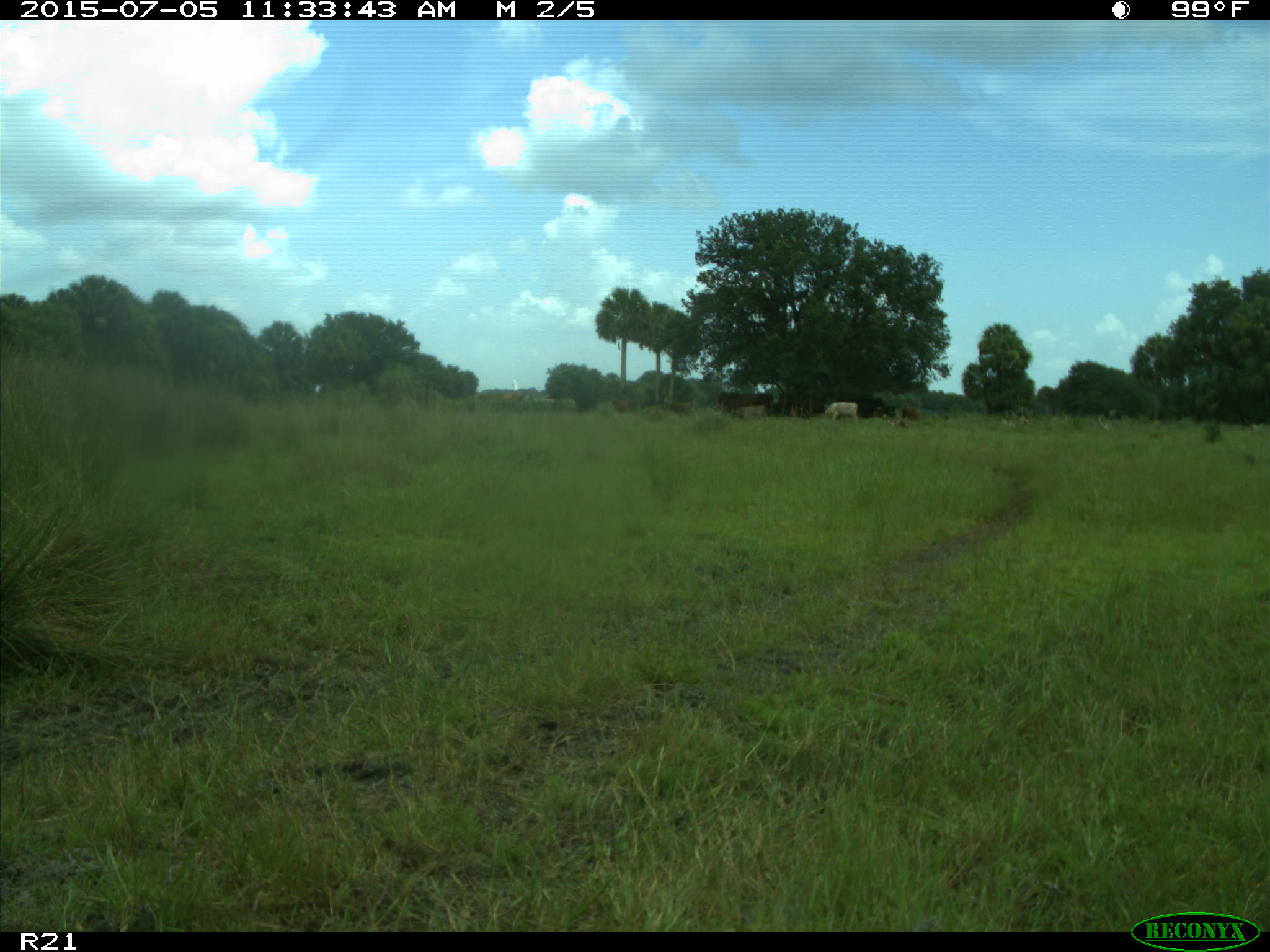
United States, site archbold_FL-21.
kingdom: Animalia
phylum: Chordata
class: Mammalia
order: Artiodactyla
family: Bovidae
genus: Bos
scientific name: Bos taurus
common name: domestic cow